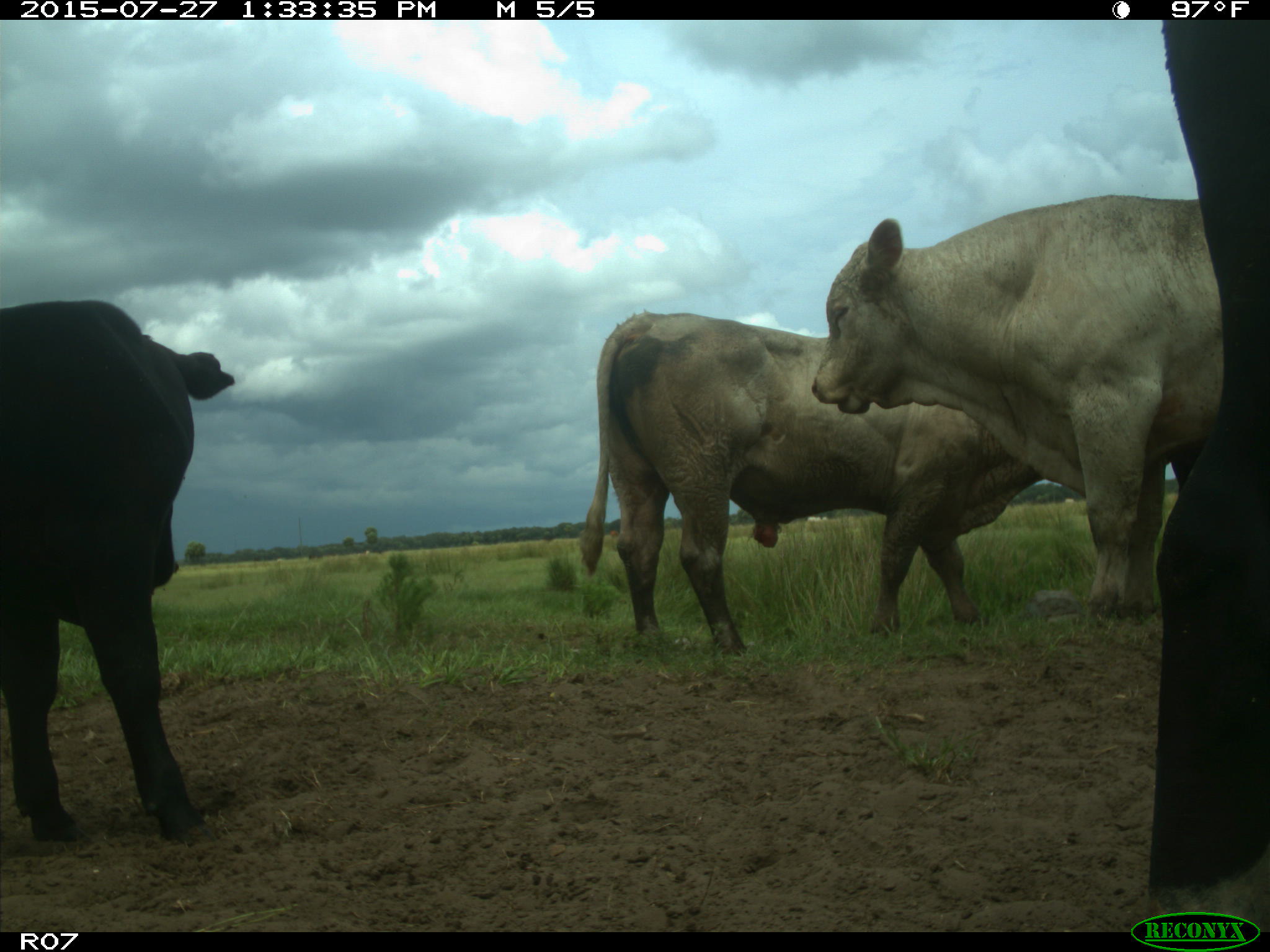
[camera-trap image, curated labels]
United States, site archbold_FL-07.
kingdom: Animalia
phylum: Chordata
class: Mammalia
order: Artiodactyla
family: Bovidae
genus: Bos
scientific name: Bos taurus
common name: domestic cow